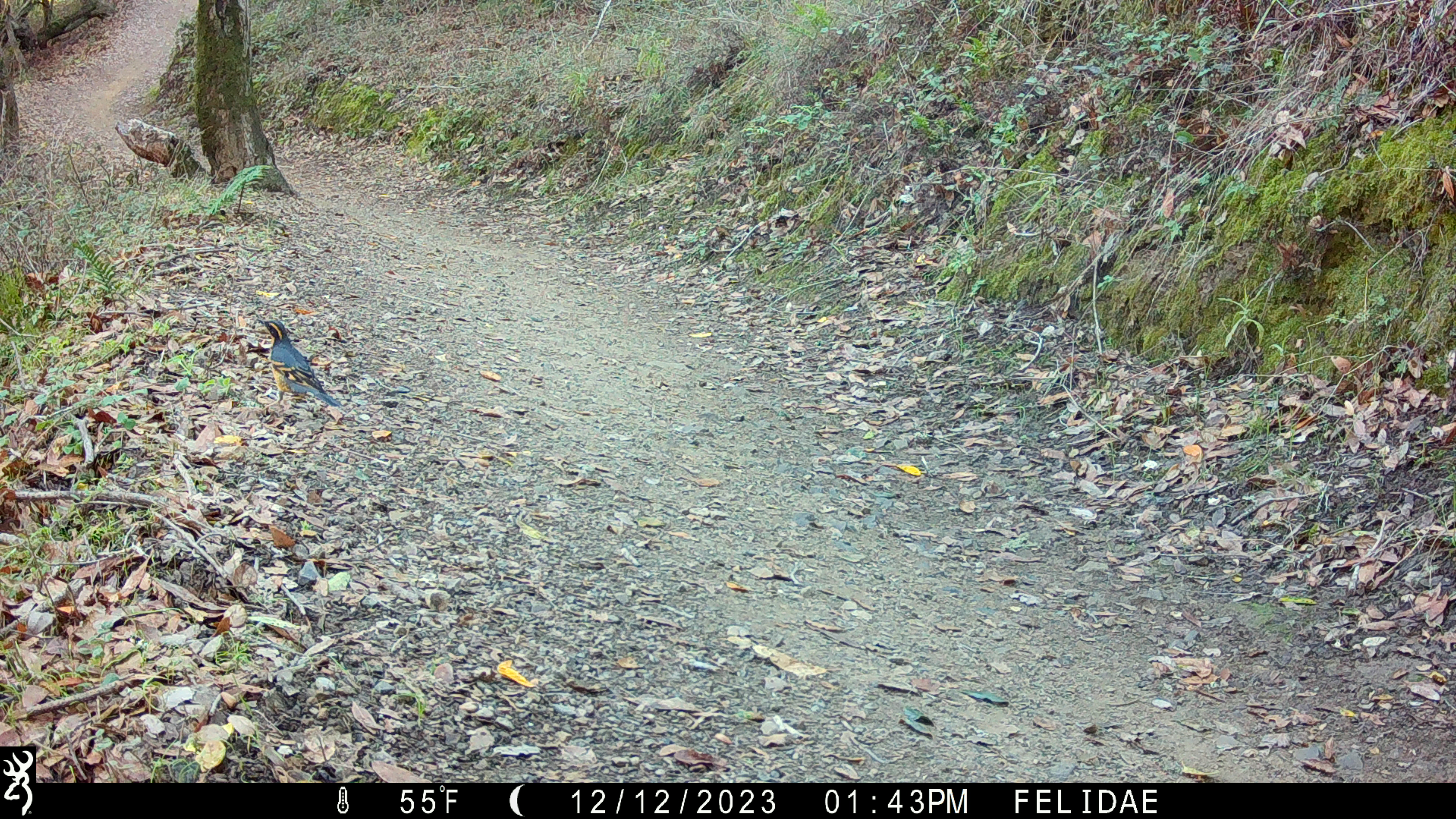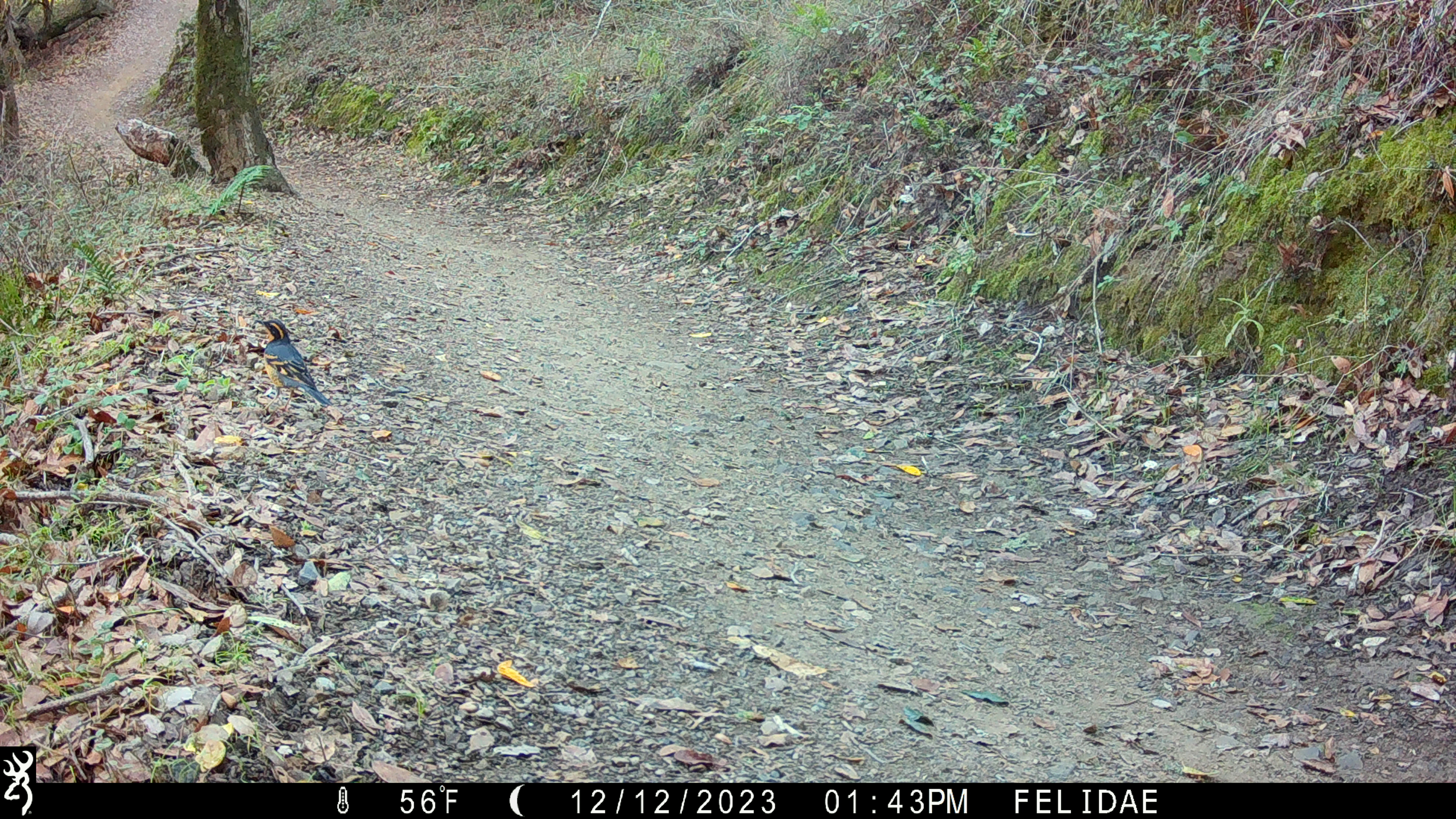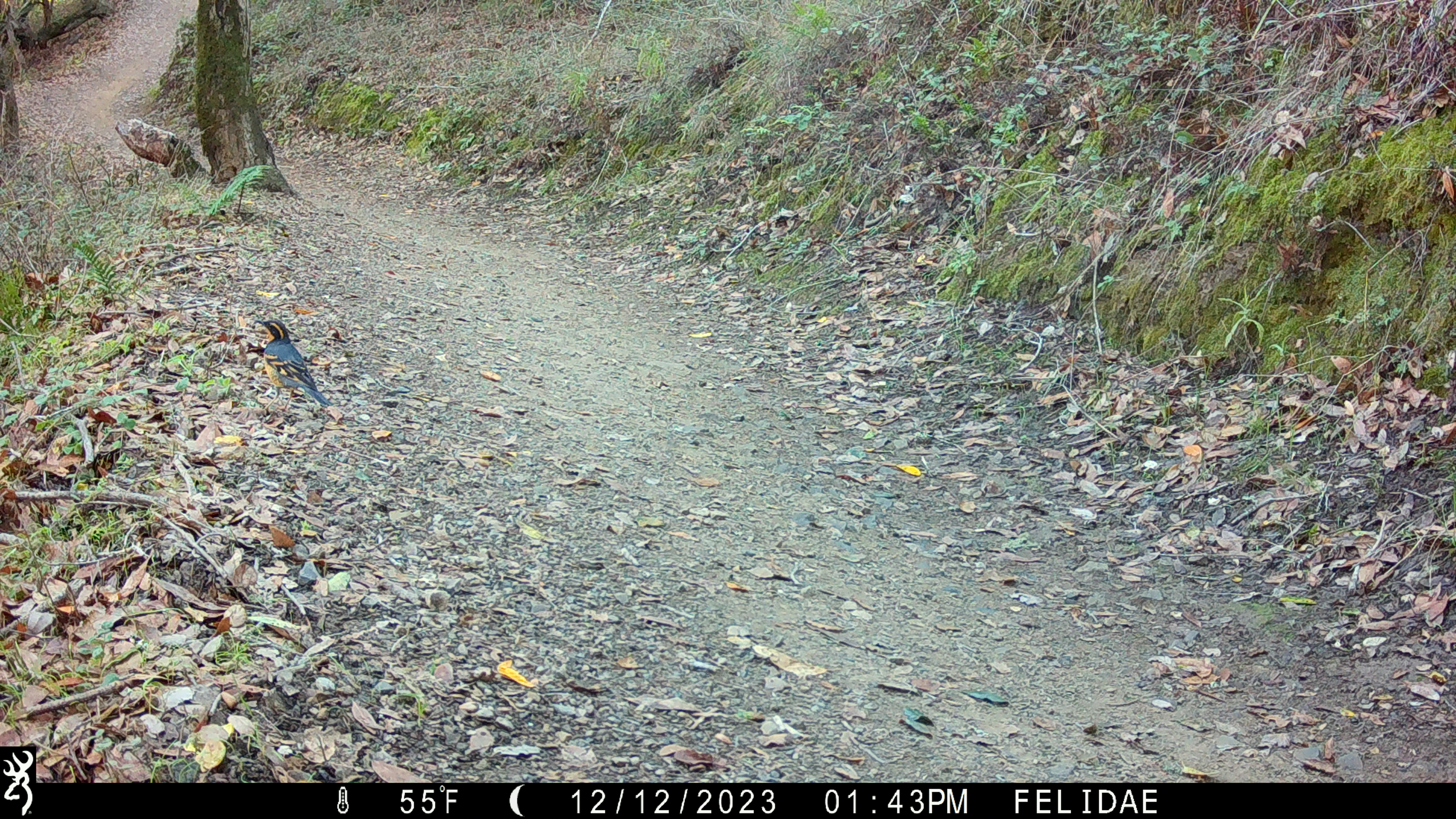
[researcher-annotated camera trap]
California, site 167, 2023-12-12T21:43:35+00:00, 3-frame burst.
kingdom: Animalia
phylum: Chordata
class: Aves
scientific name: Aves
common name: bird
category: unknown bird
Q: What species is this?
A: Unknown bird (bird) (Aves).